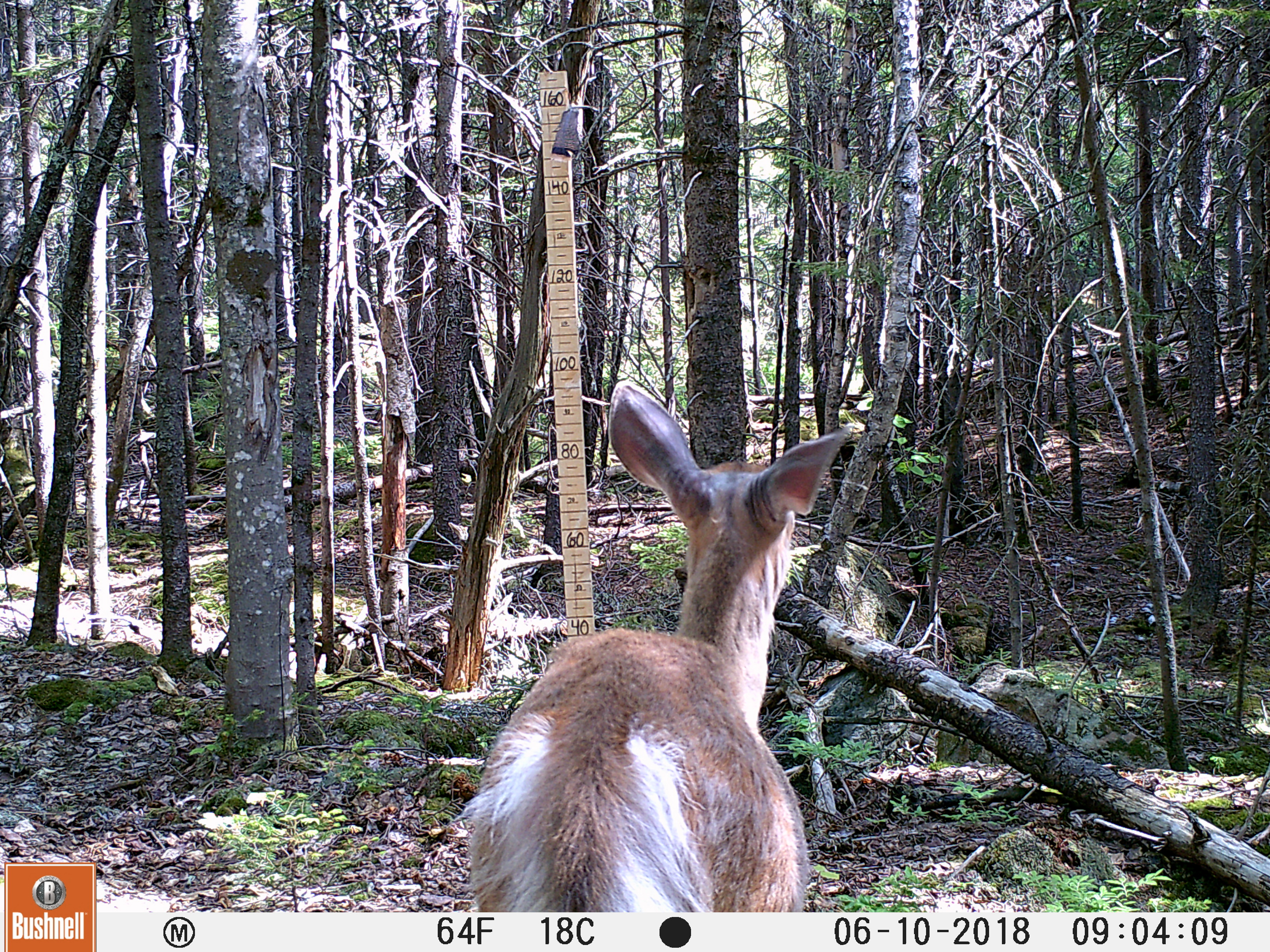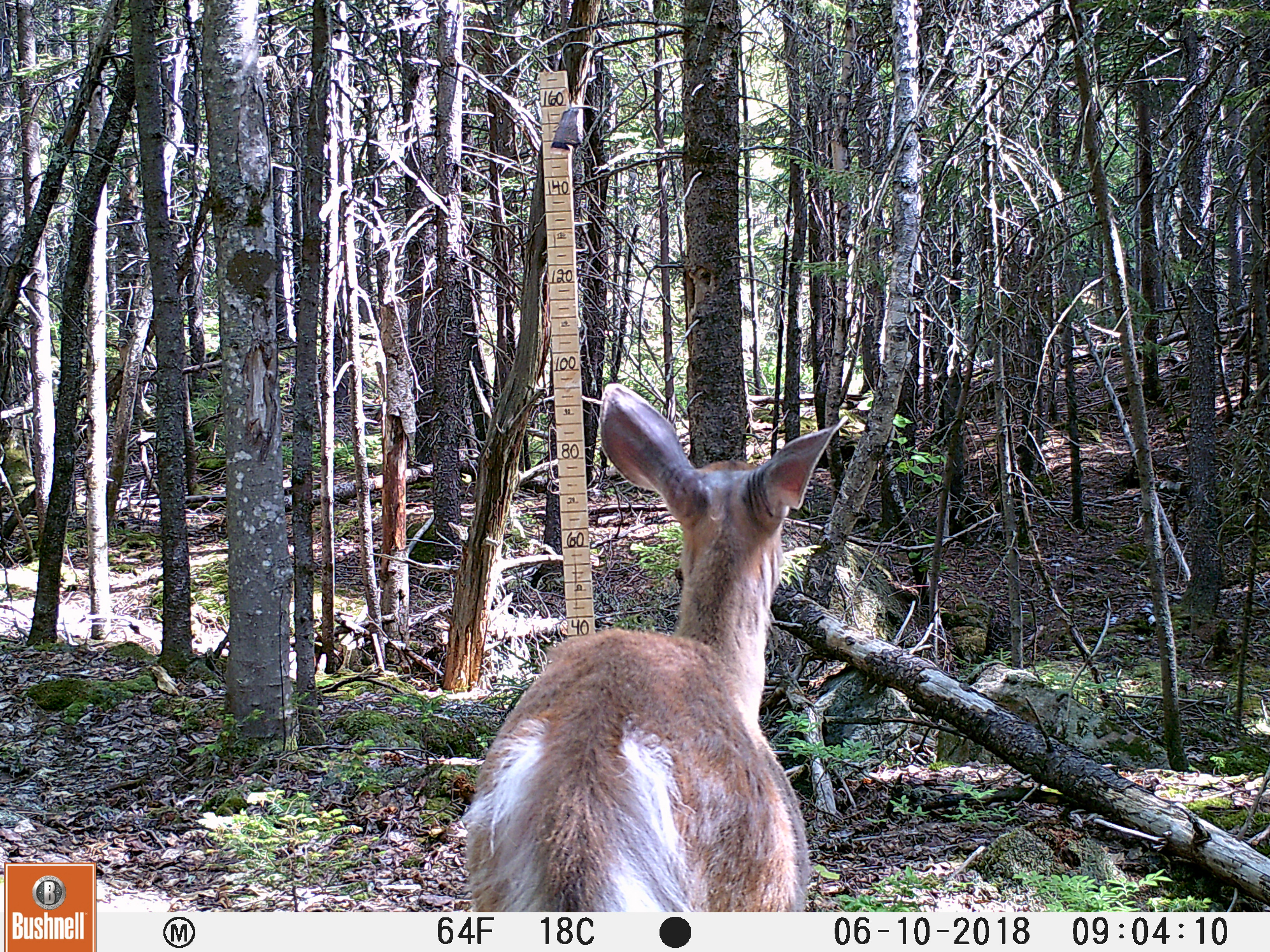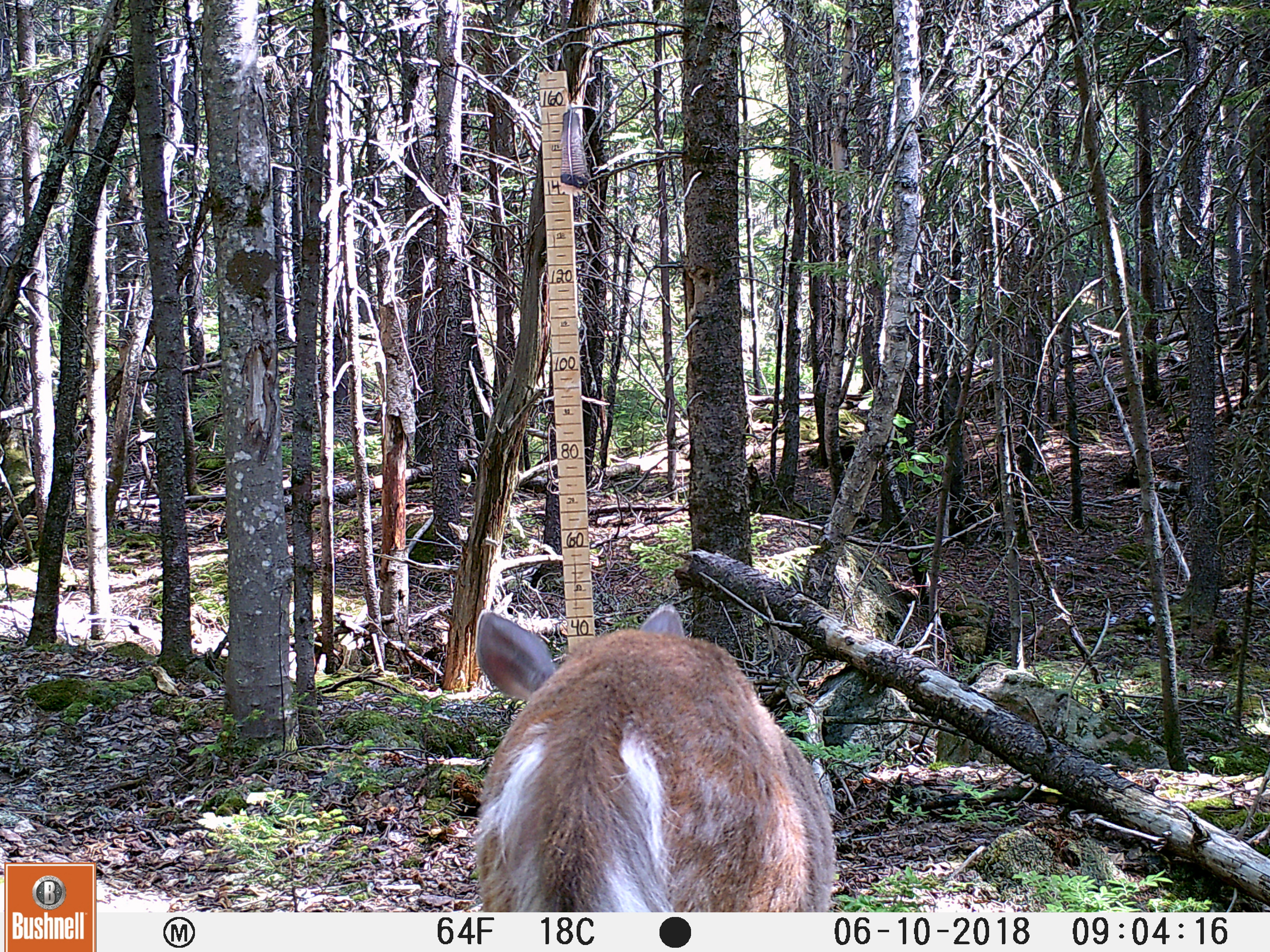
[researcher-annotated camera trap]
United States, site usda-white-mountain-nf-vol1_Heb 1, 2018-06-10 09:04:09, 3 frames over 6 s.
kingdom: Animalia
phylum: Chordata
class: Mammalia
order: Artiodactyla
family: Cervidae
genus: Odocoileus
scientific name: Odocoileus virginianus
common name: white-tailed deer